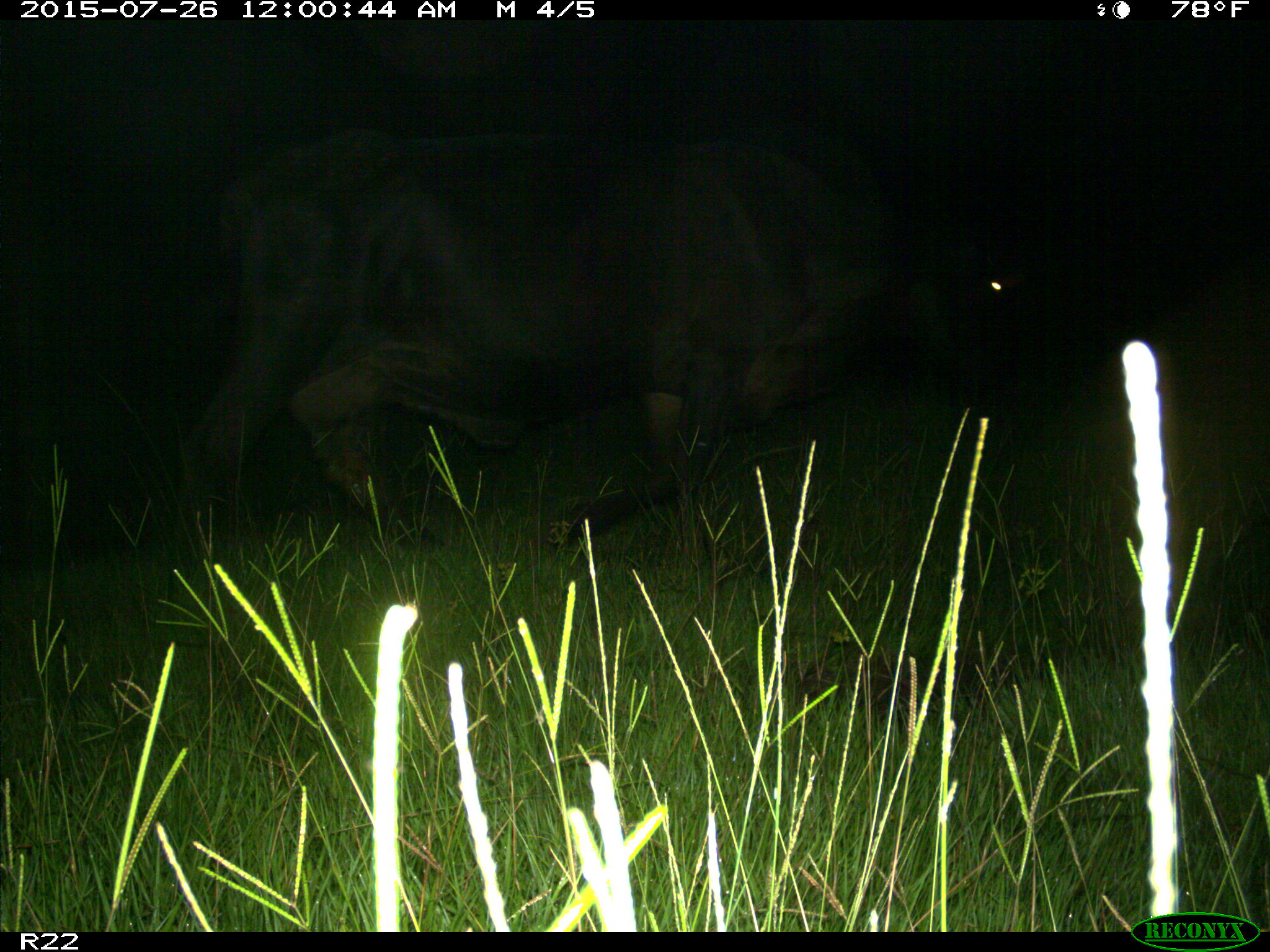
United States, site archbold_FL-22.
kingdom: Animalia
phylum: Chordata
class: Mammalia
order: Artiodactyla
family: Bovidae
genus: Bos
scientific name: Bos taurus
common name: domestic cow